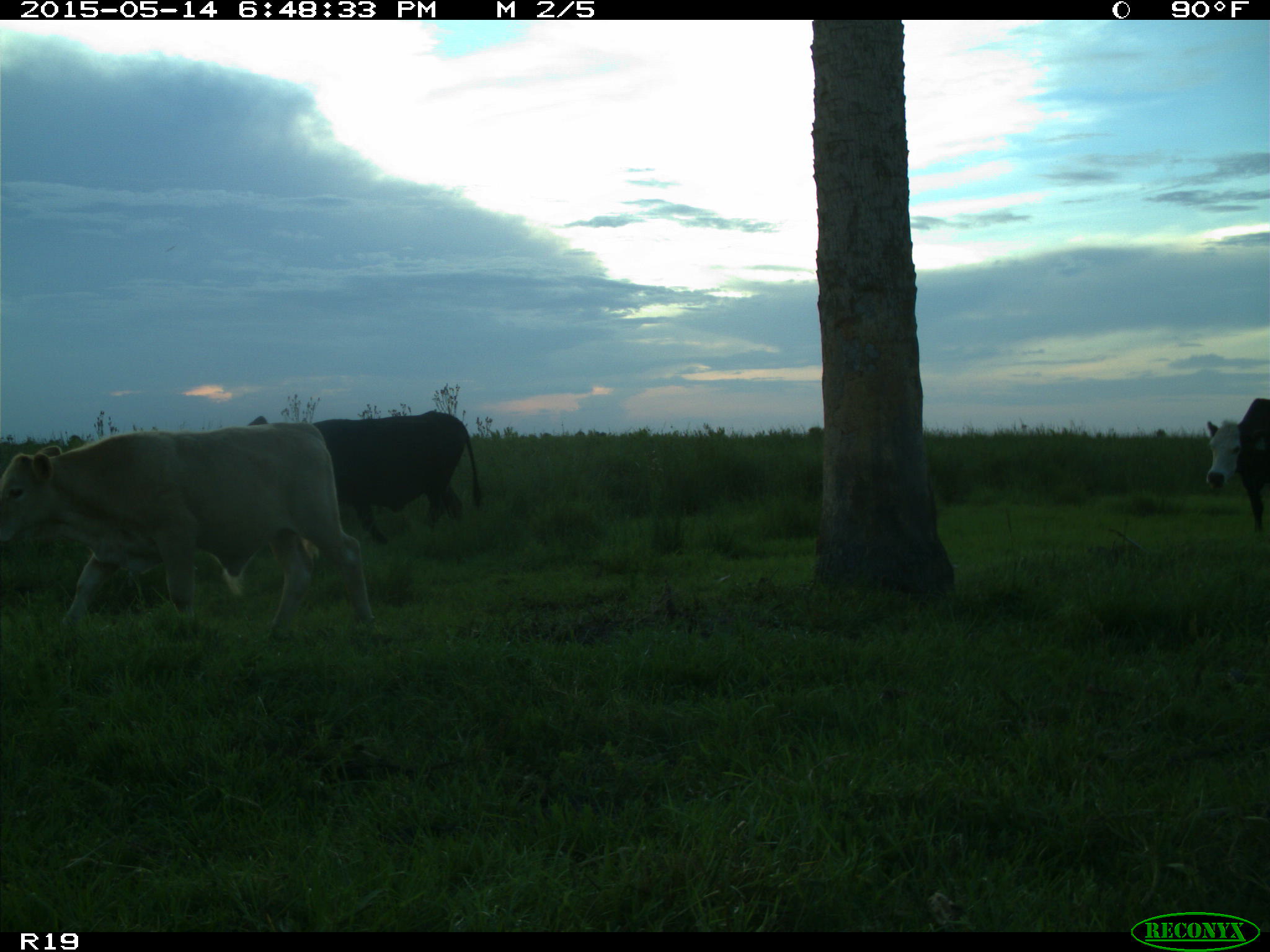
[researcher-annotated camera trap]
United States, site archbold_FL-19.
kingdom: Animalia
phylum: Chordata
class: Mammalia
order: Artiodactyla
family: Bovidae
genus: Bos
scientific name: Bos taurus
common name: domestic cow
Bos taurus (domestic cow).